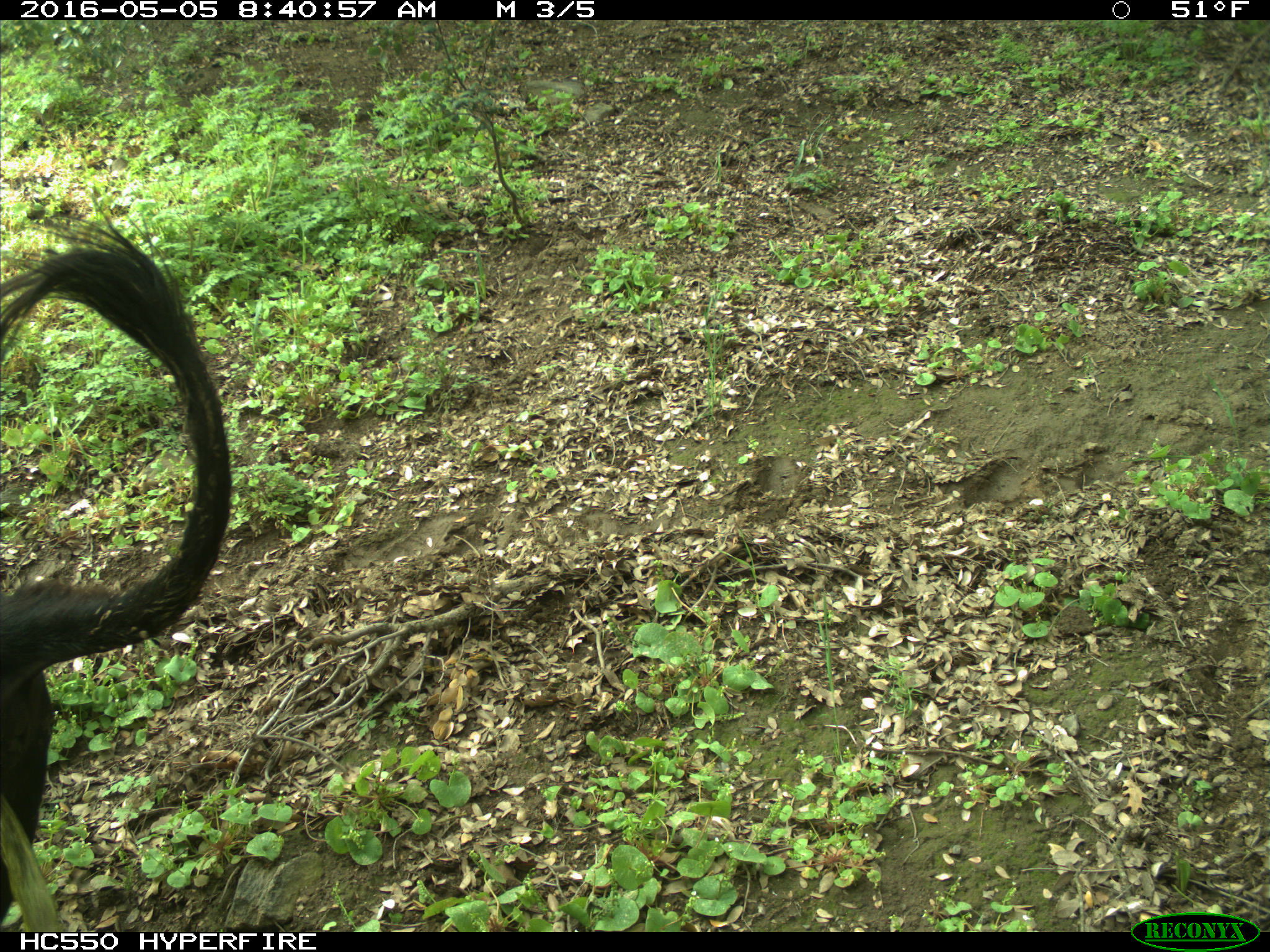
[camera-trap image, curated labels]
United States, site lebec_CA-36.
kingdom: Animalia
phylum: Chordata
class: Mammalia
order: Artiodactyla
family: Bovidae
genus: Bos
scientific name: Bos taurus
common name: domestic cow